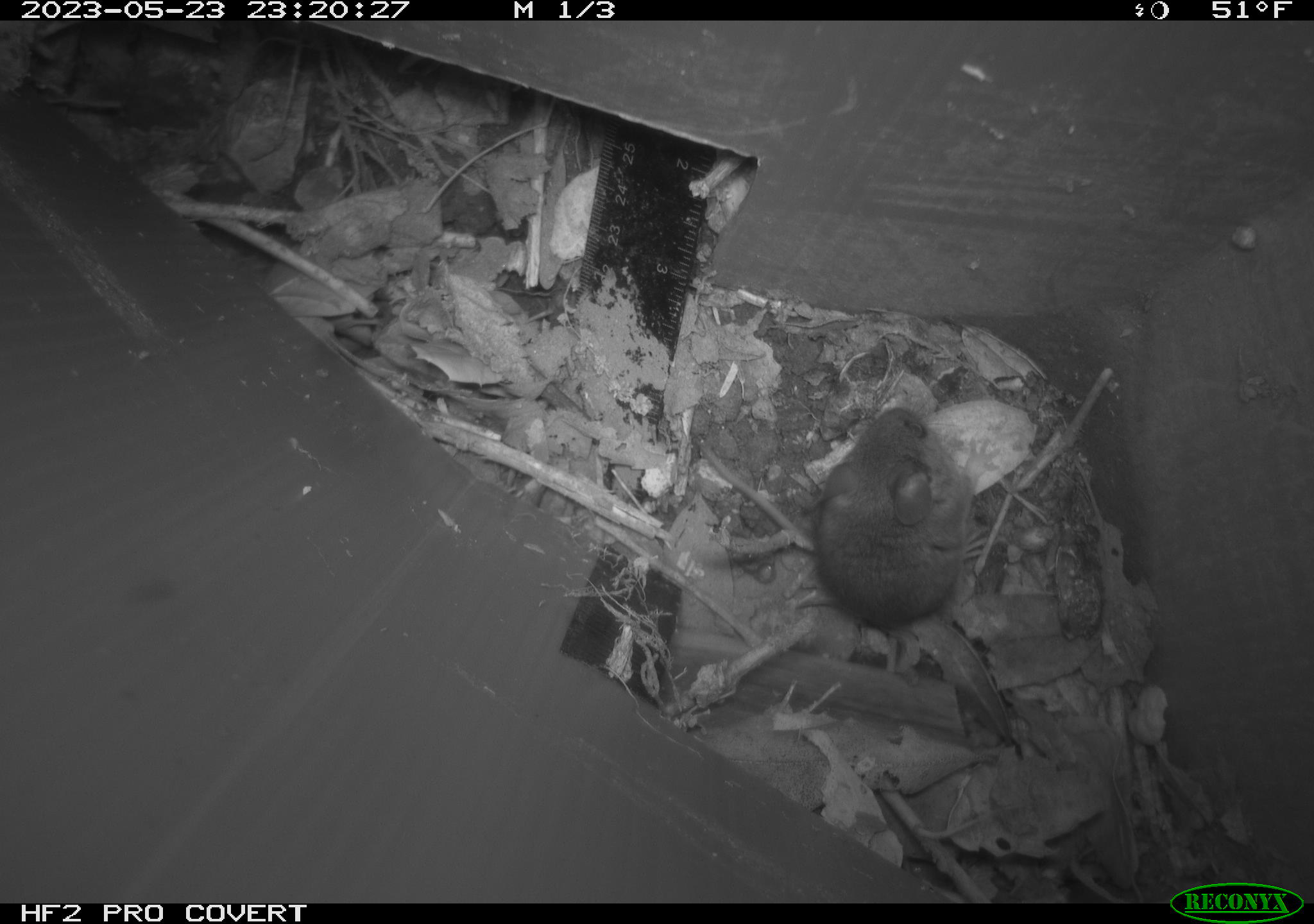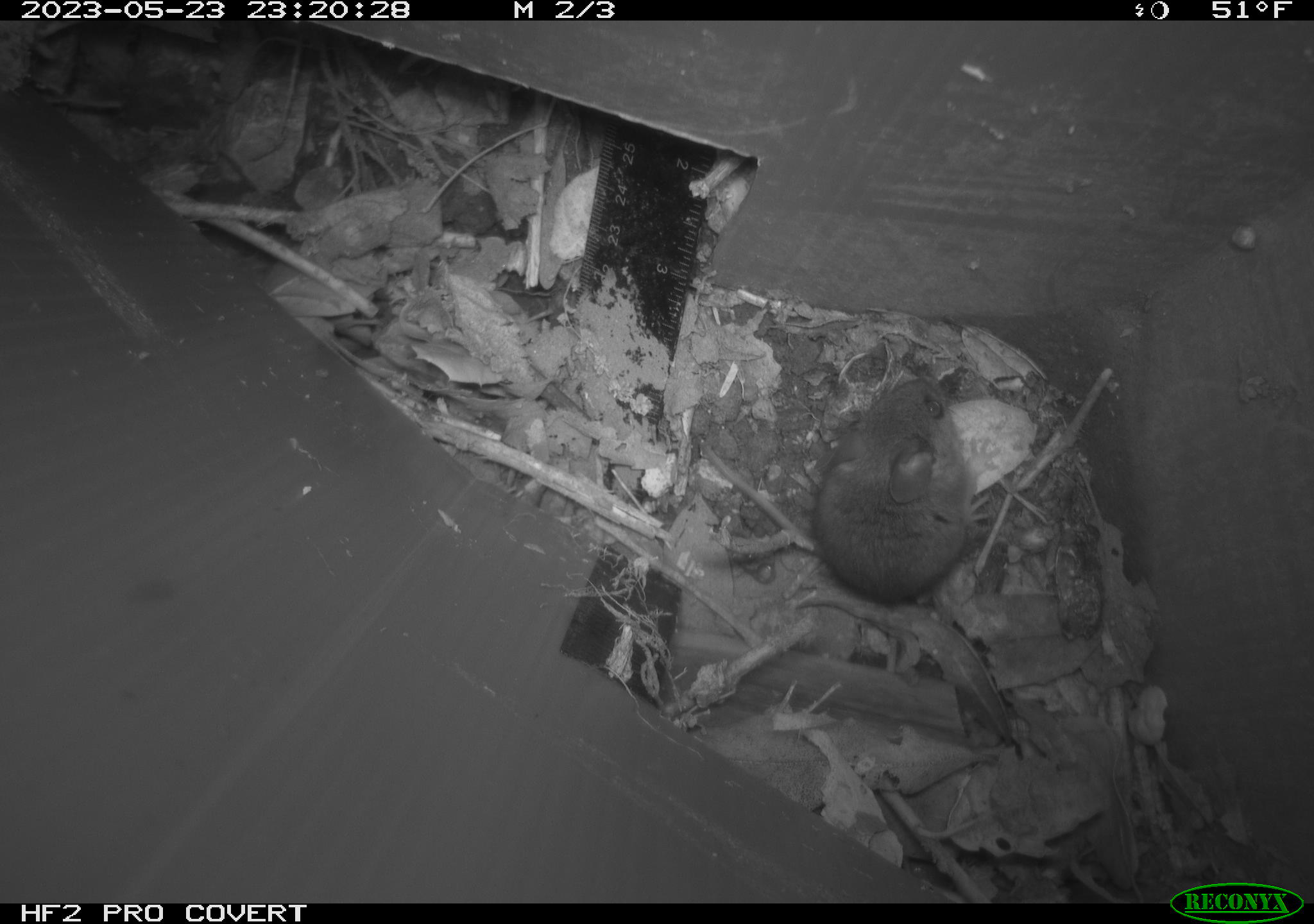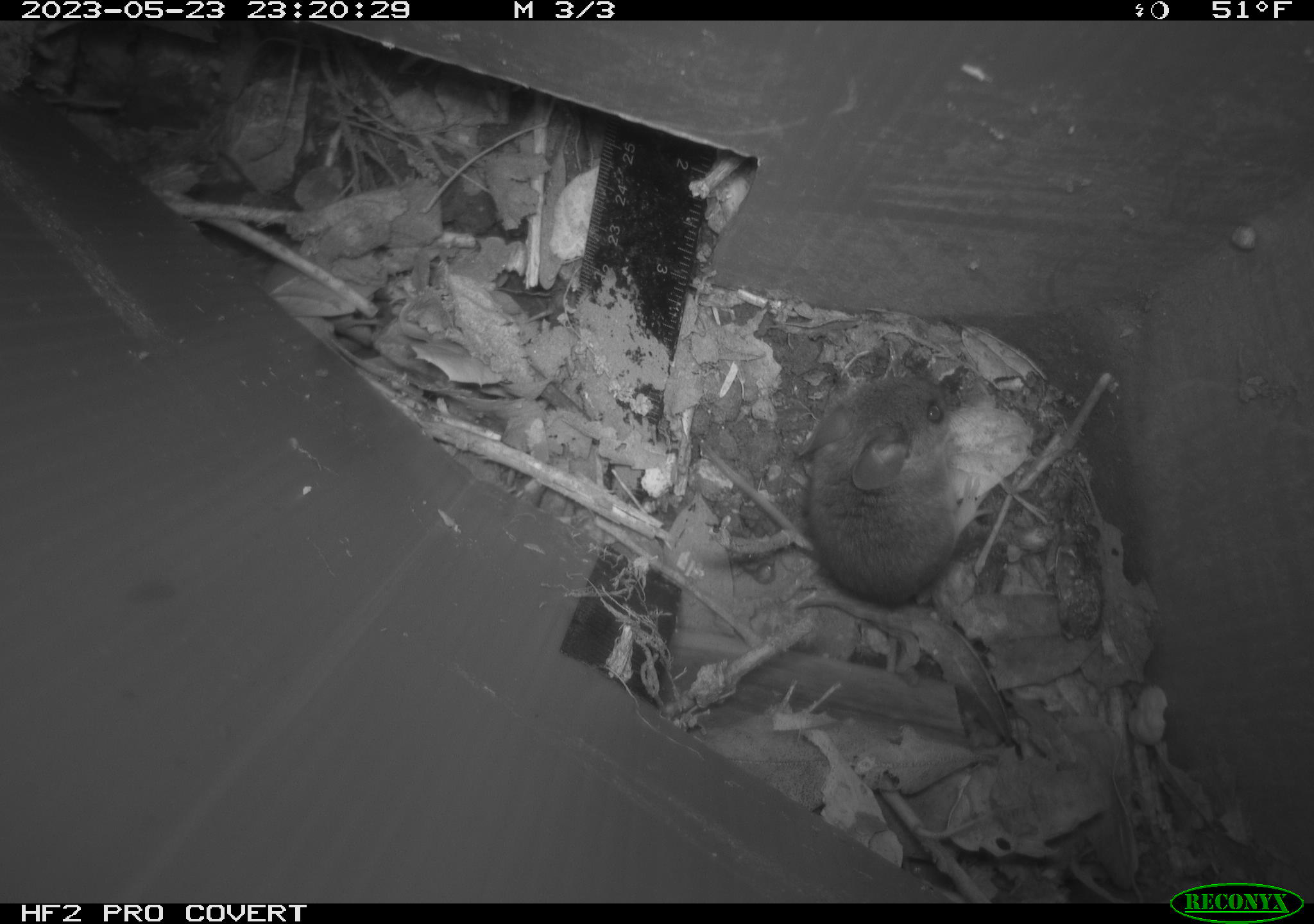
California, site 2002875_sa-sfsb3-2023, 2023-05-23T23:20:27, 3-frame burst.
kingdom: Animalia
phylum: Chordata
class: Mammalia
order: Rodentia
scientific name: Rodentia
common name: mouse species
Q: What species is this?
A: Mouse species (Rodentia).